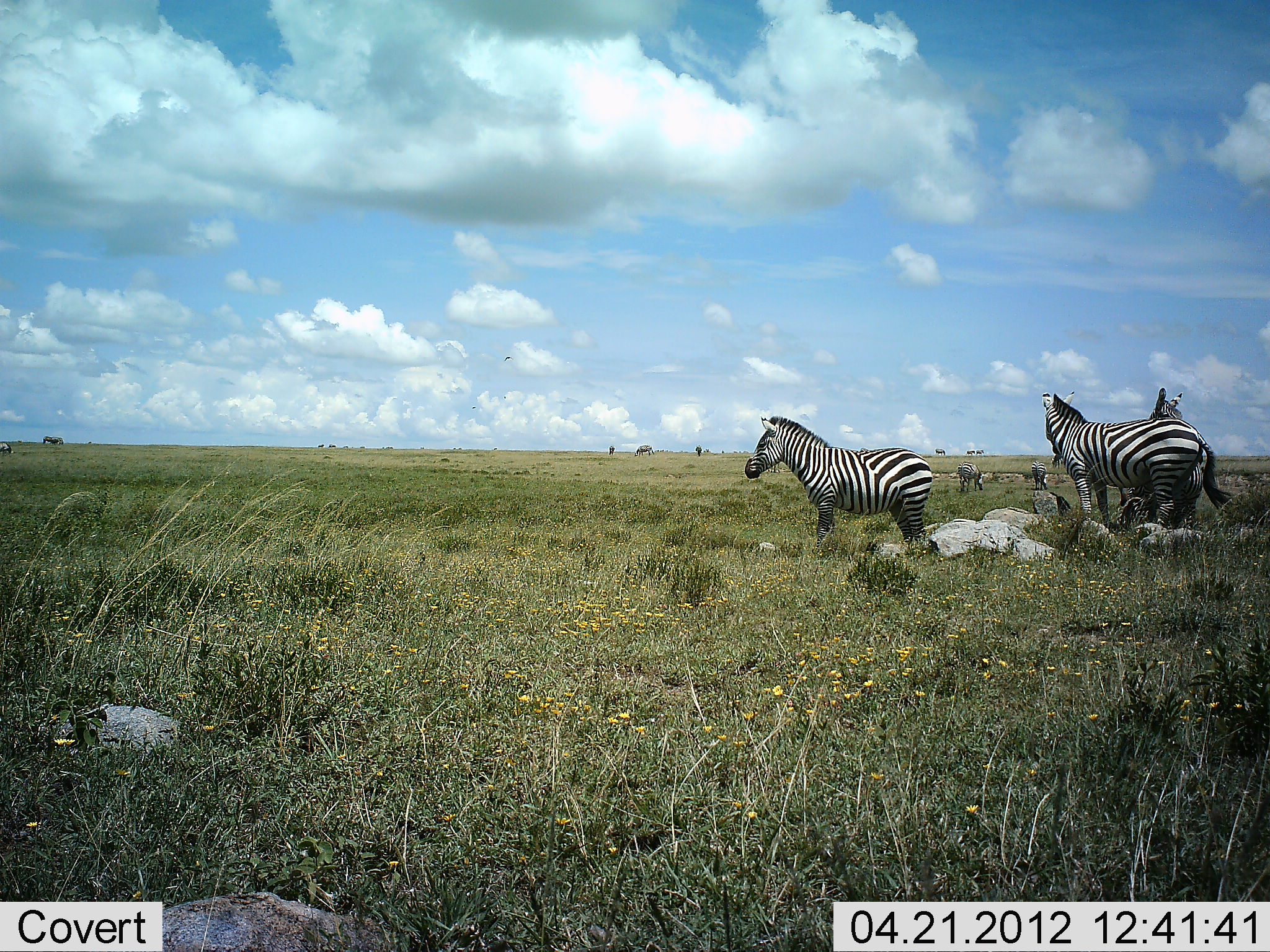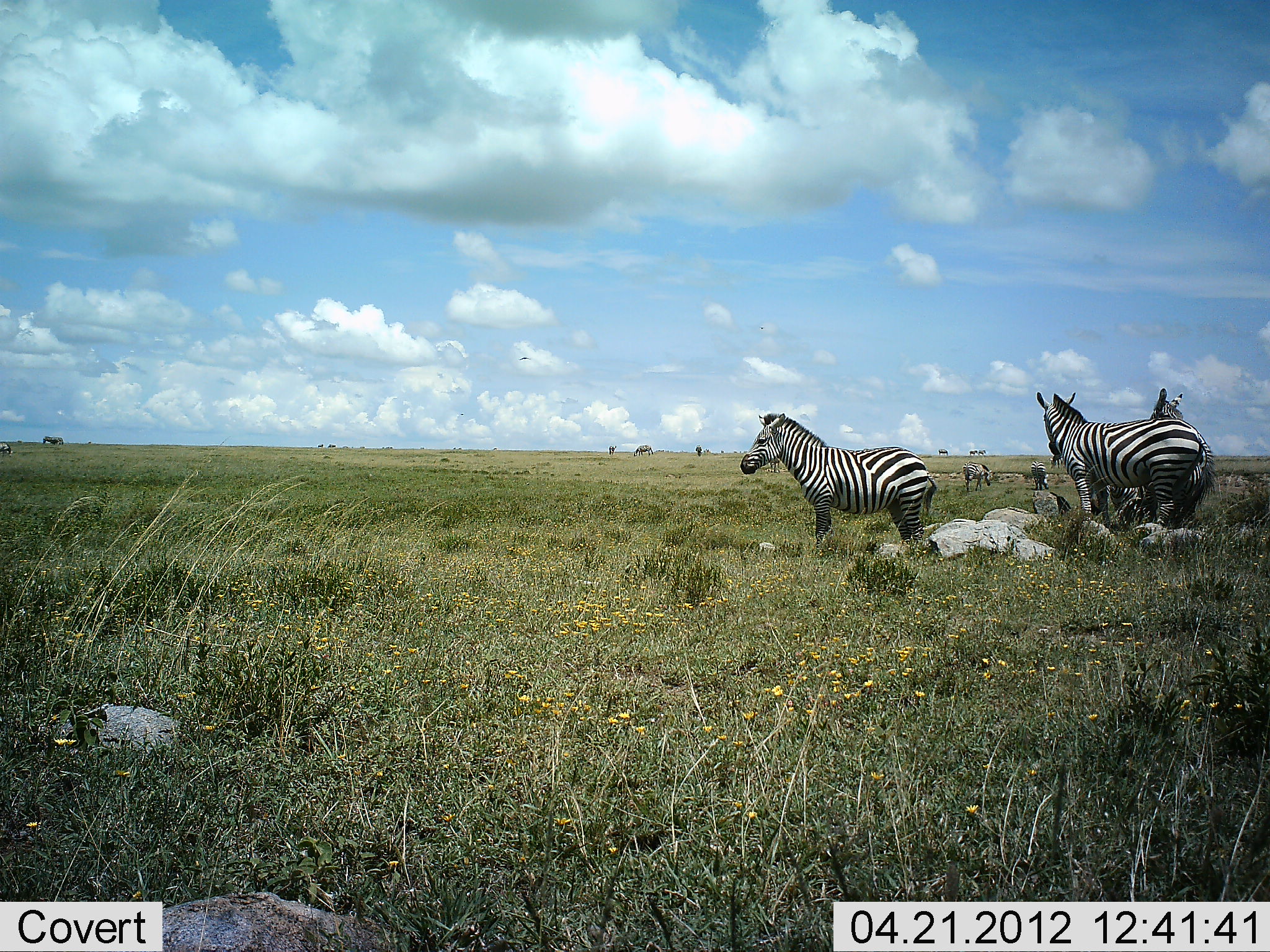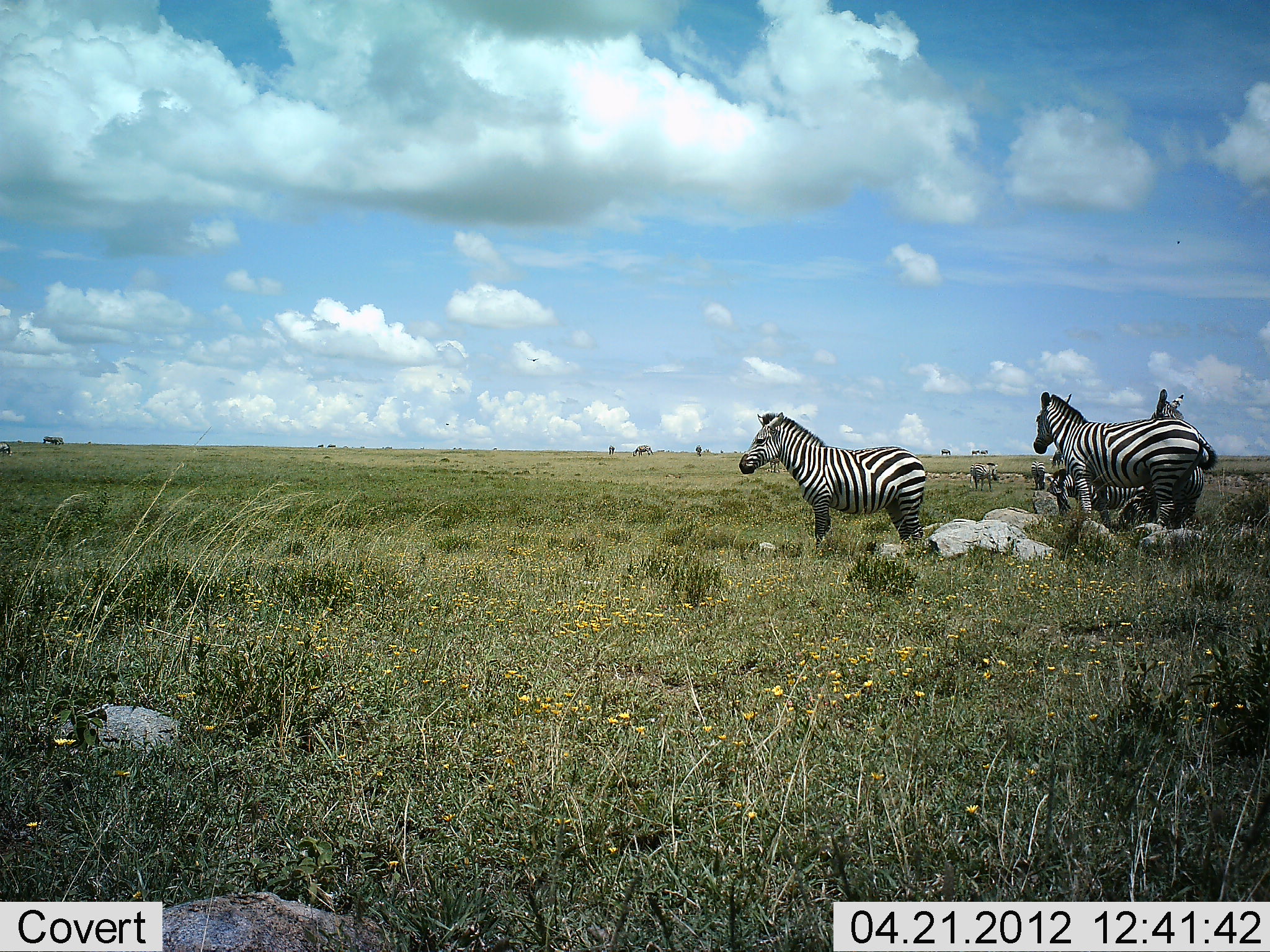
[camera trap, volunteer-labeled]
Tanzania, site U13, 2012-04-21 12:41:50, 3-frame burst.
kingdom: Animalia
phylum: Chordata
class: Mammalia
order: Perissodactyla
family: Equidae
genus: Equus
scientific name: Equus quagga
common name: plains zebra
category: zebra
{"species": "zebra (plains zebra) (Equus quagga)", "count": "7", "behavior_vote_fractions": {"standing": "100%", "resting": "0%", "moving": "50%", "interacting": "0%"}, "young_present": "8%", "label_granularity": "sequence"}